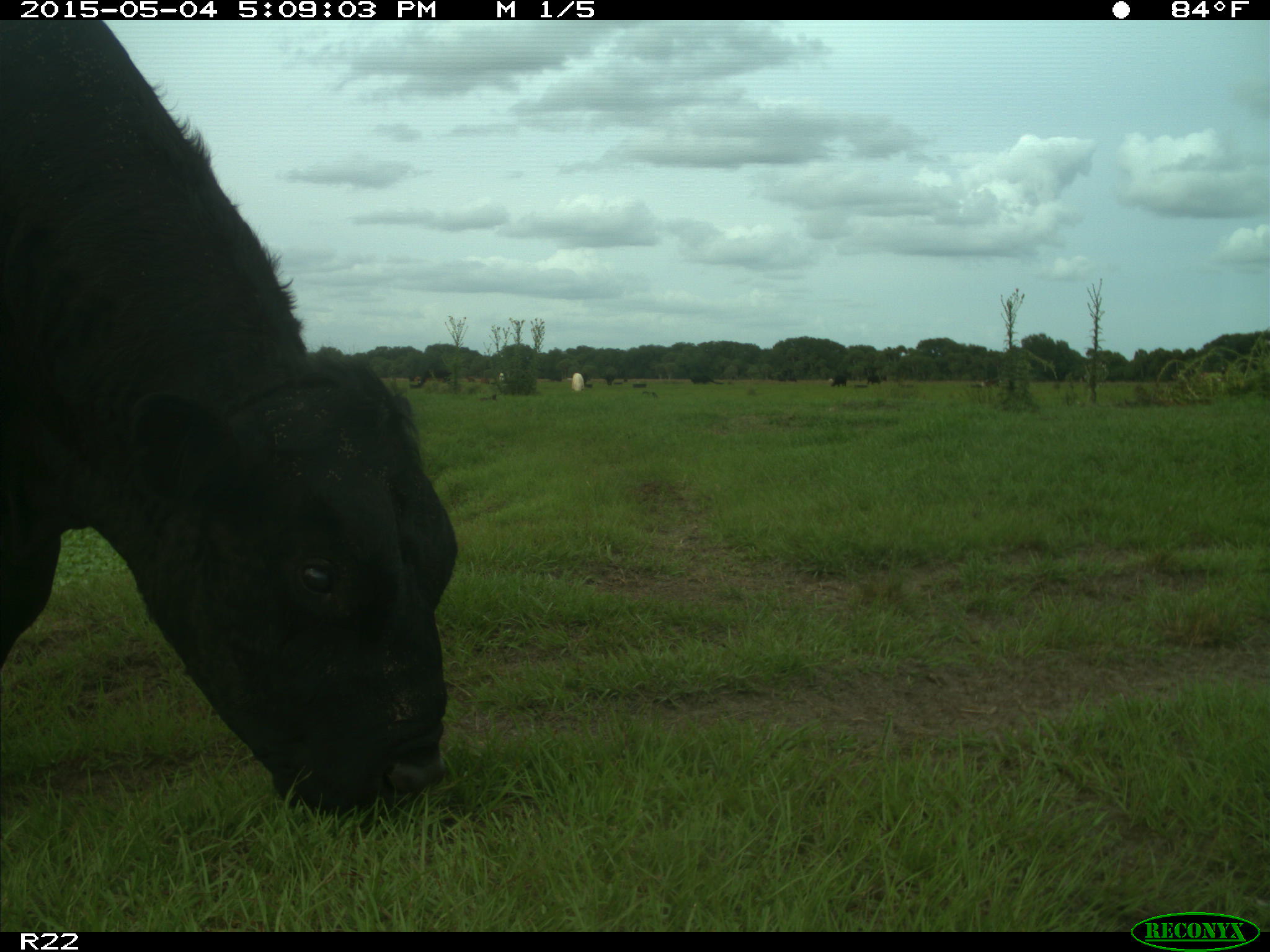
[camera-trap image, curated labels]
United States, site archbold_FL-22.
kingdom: Animalia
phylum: Chordata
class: Mammalia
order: Artiodactyla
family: Bovidae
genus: Bos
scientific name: Bos taurus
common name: domestic cow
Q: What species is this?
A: Bos taurus (domestic cow).